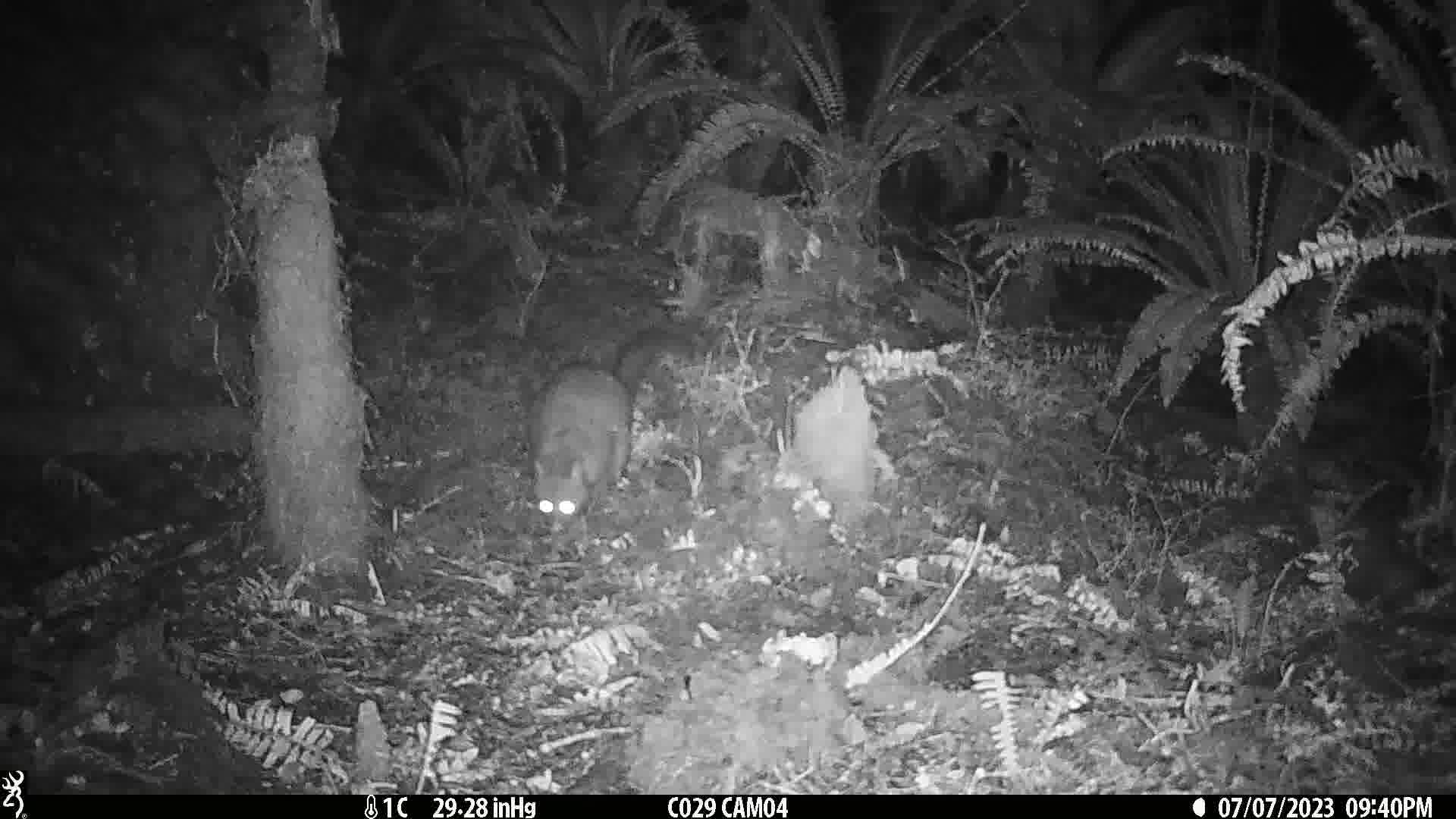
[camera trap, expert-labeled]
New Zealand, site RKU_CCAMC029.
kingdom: Animalia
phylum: Chordata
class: Mammalia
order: Diprotodontia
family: Phalangeridae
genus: Trichosurus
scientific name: Trichosurus vulpecula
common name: common brushtail possum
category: possum